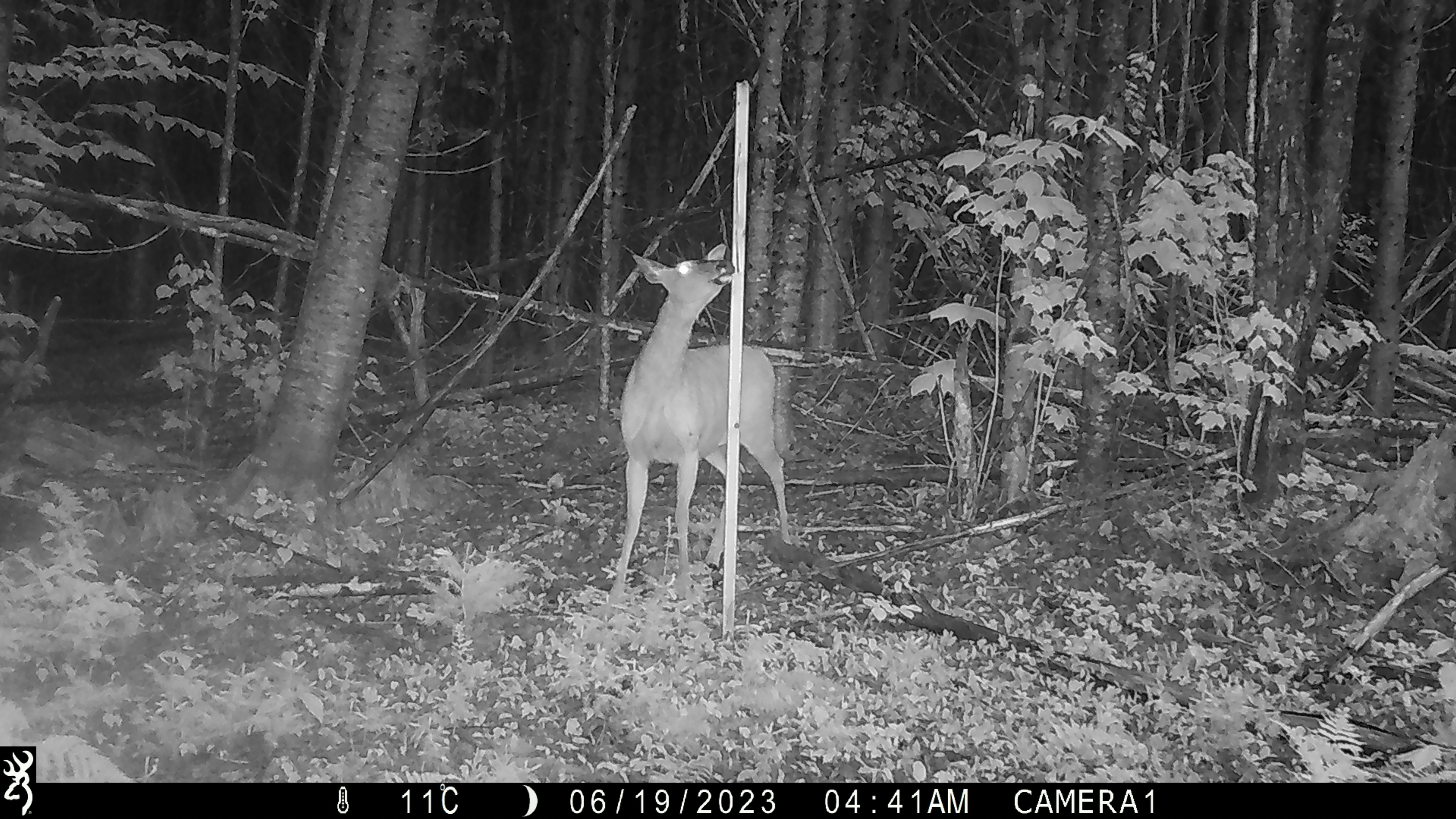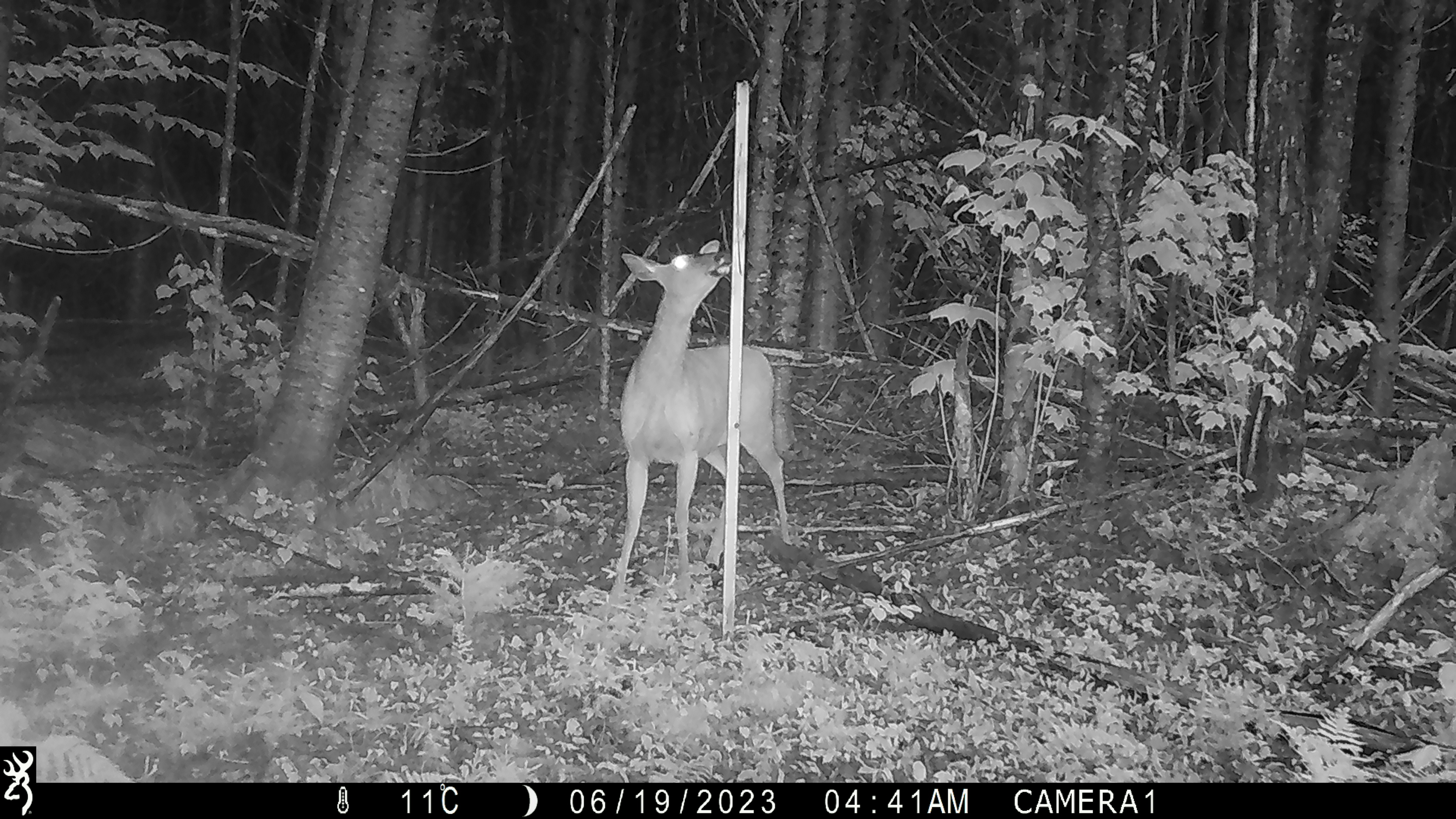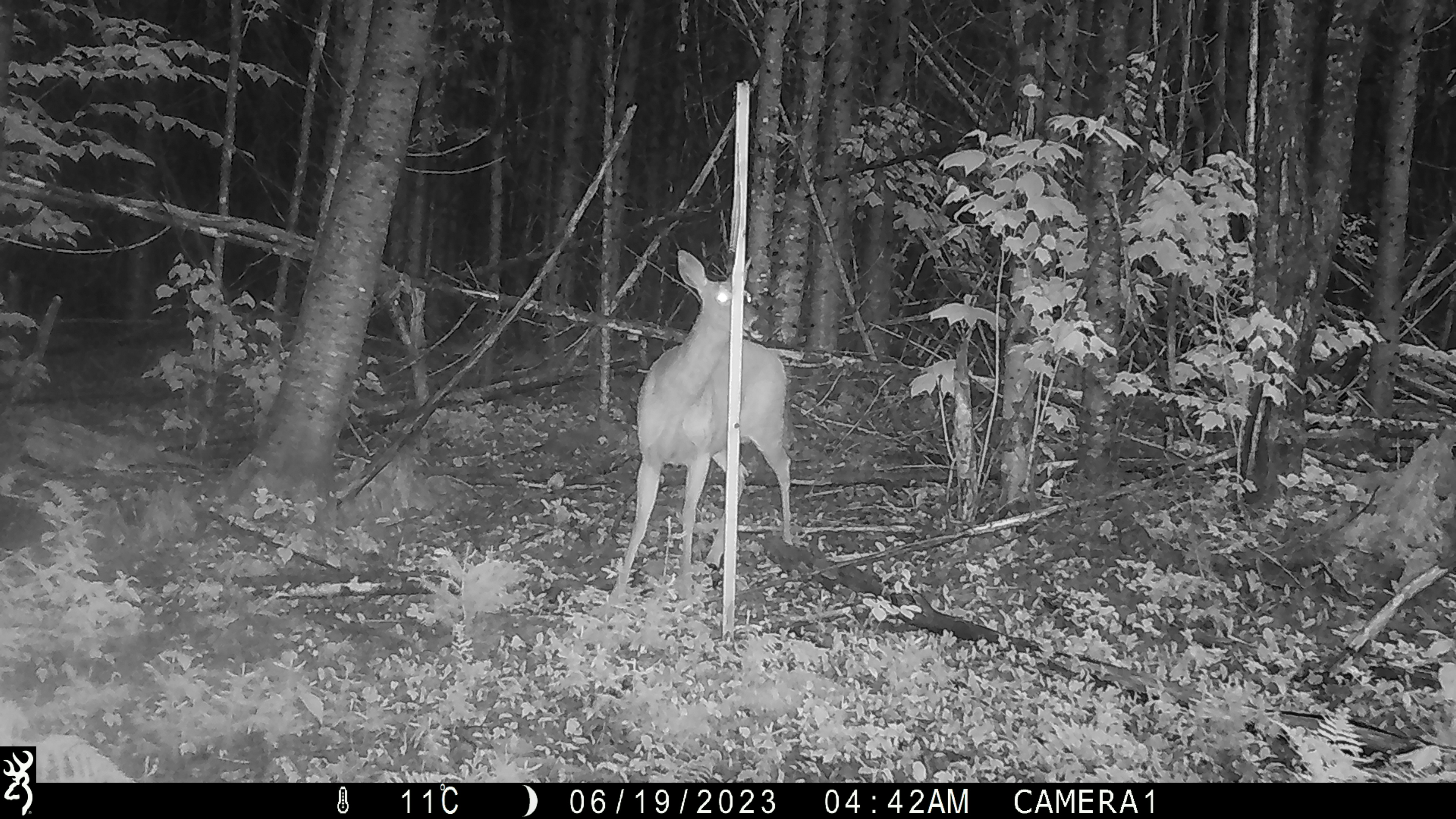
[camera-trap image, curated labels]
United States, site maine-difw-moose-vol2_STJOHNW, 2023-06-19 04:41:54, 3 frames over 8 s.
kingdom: Animalia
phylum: Chordata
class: Mammalia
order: Artiodactyla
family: Cervidae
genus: Odocoileus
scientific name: Odocoileus virginianus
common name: white-tailed deer